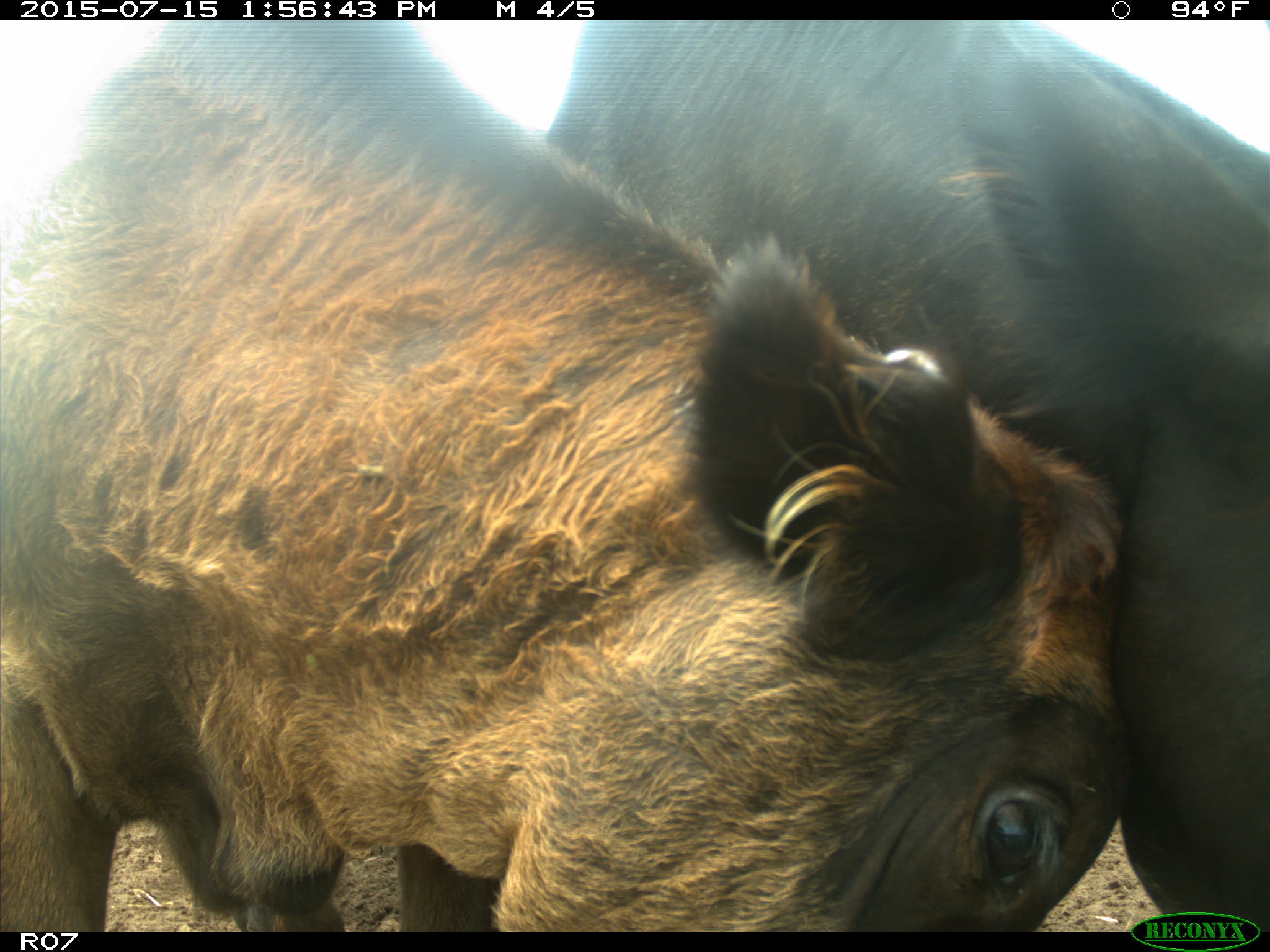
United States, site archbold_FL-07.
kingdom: Animalia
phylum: Chordata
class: Mammalia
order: Artiodactyla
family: Bovidae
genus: Bos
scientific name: Bos taurus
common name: domestic cow